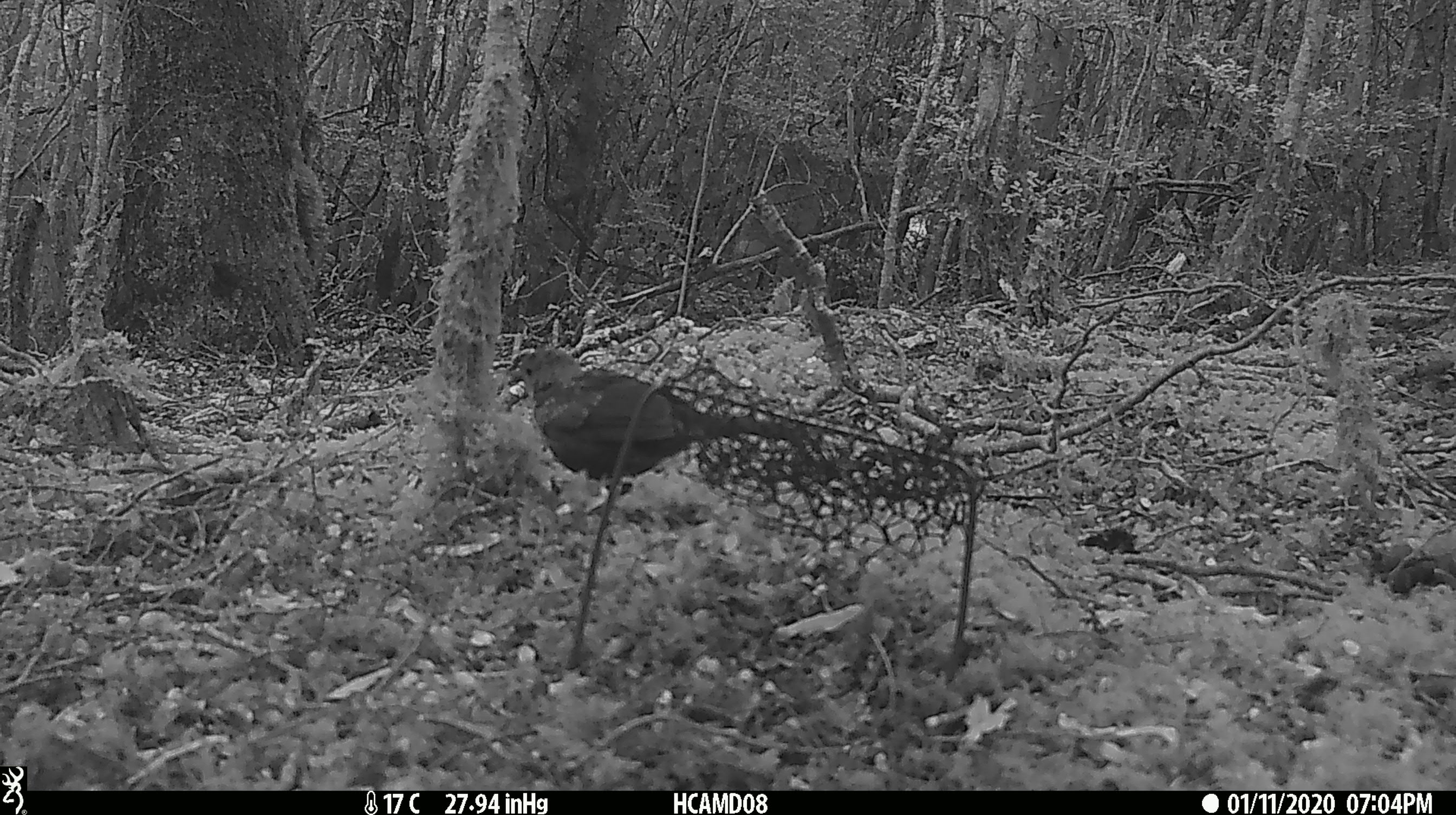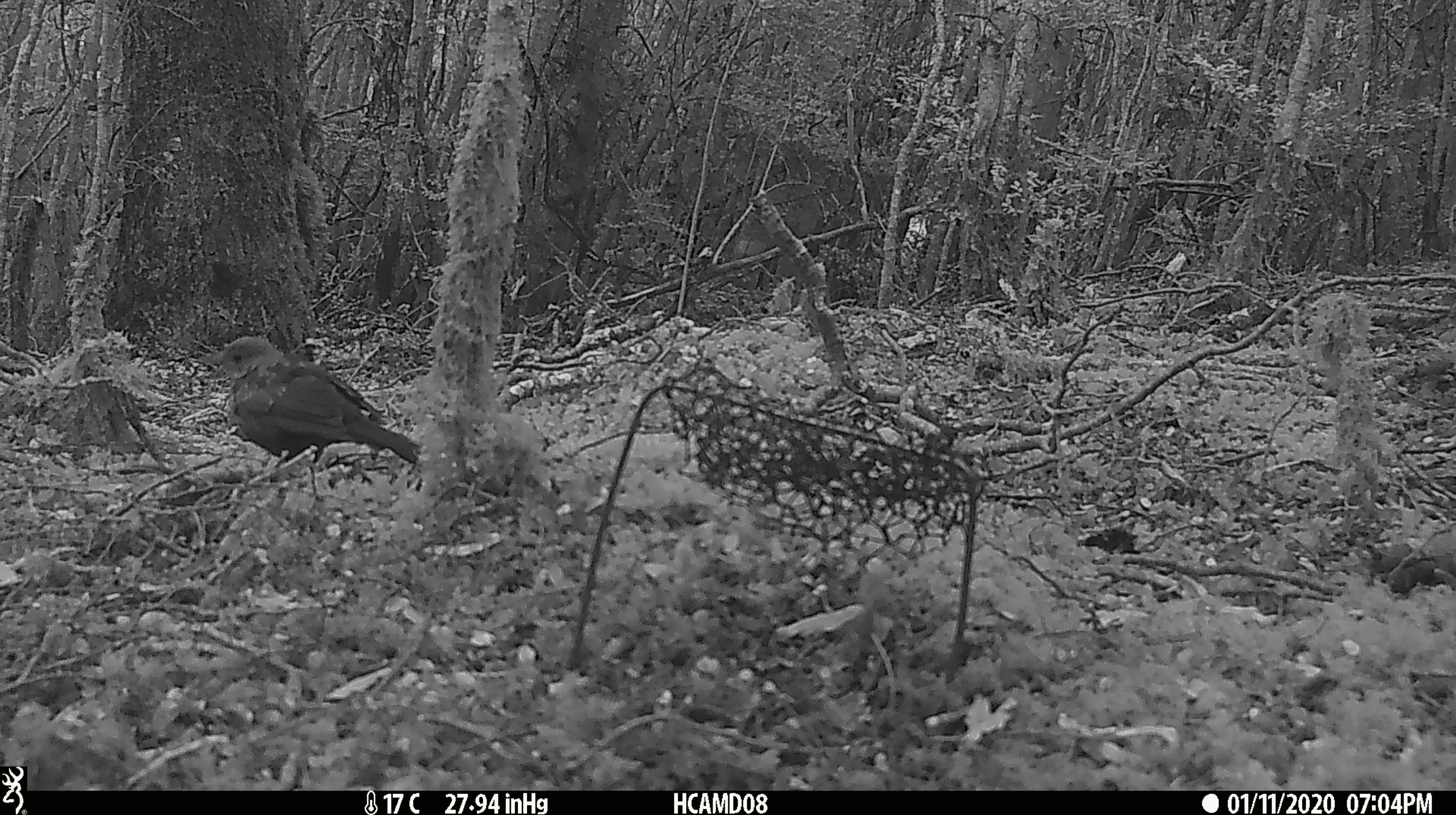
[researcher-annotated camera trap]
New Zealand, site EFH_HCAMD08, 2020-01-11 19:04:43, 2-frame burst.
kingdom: Animalia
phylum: Chordata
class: Aves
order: Passeriformes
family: Turdidae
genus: Turdus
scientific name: Turdus merula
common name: eurasian blackbird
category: blackbird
Blackbird (eurasian blackbird) (Turdus merula).